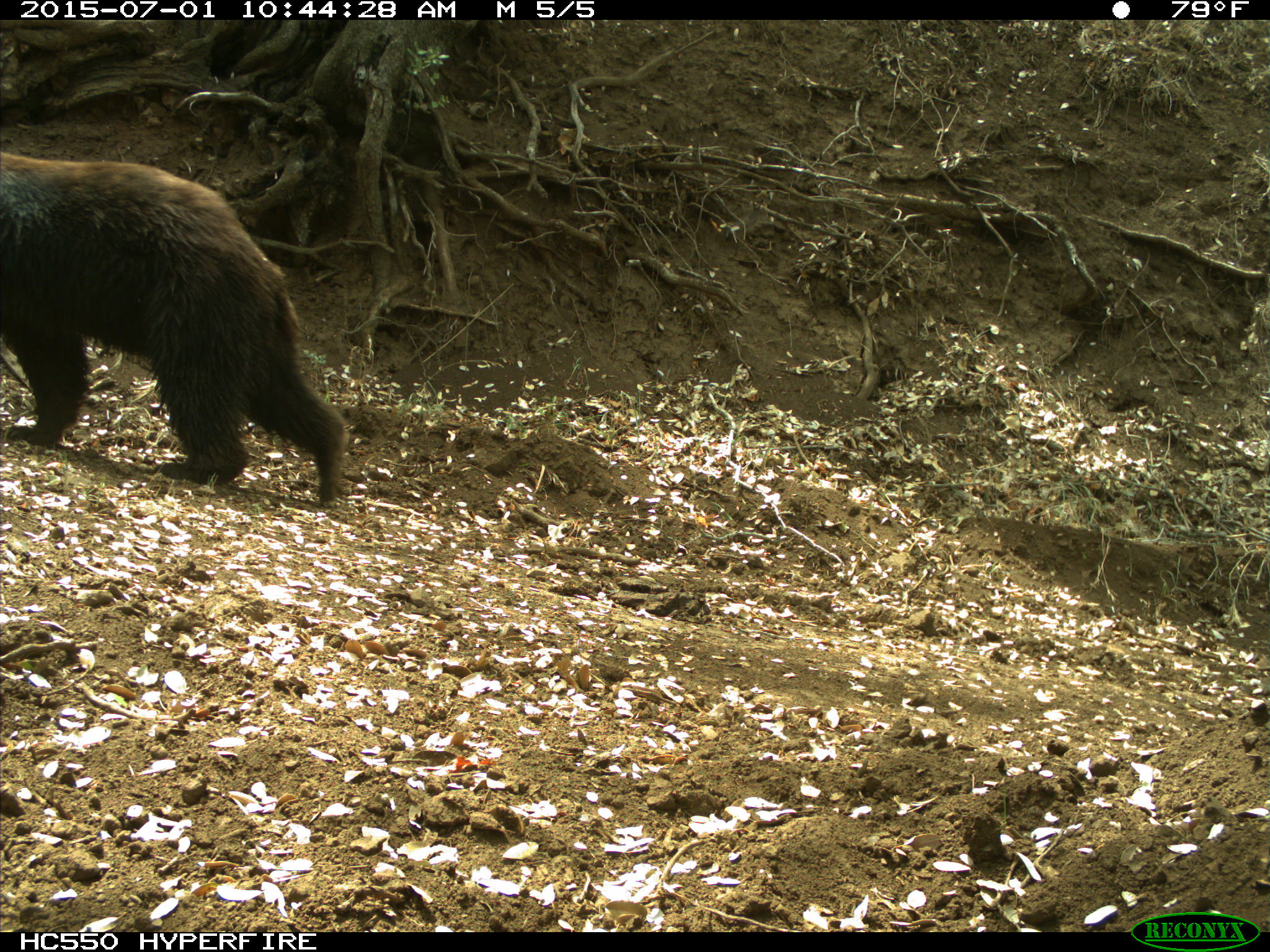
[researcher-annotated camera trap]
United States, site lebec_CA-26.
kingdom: Animalia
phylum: Chordata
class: Mammalia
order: Carnivora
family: Ursidae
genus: Ursus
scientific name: Ursus americanus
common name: american black bear